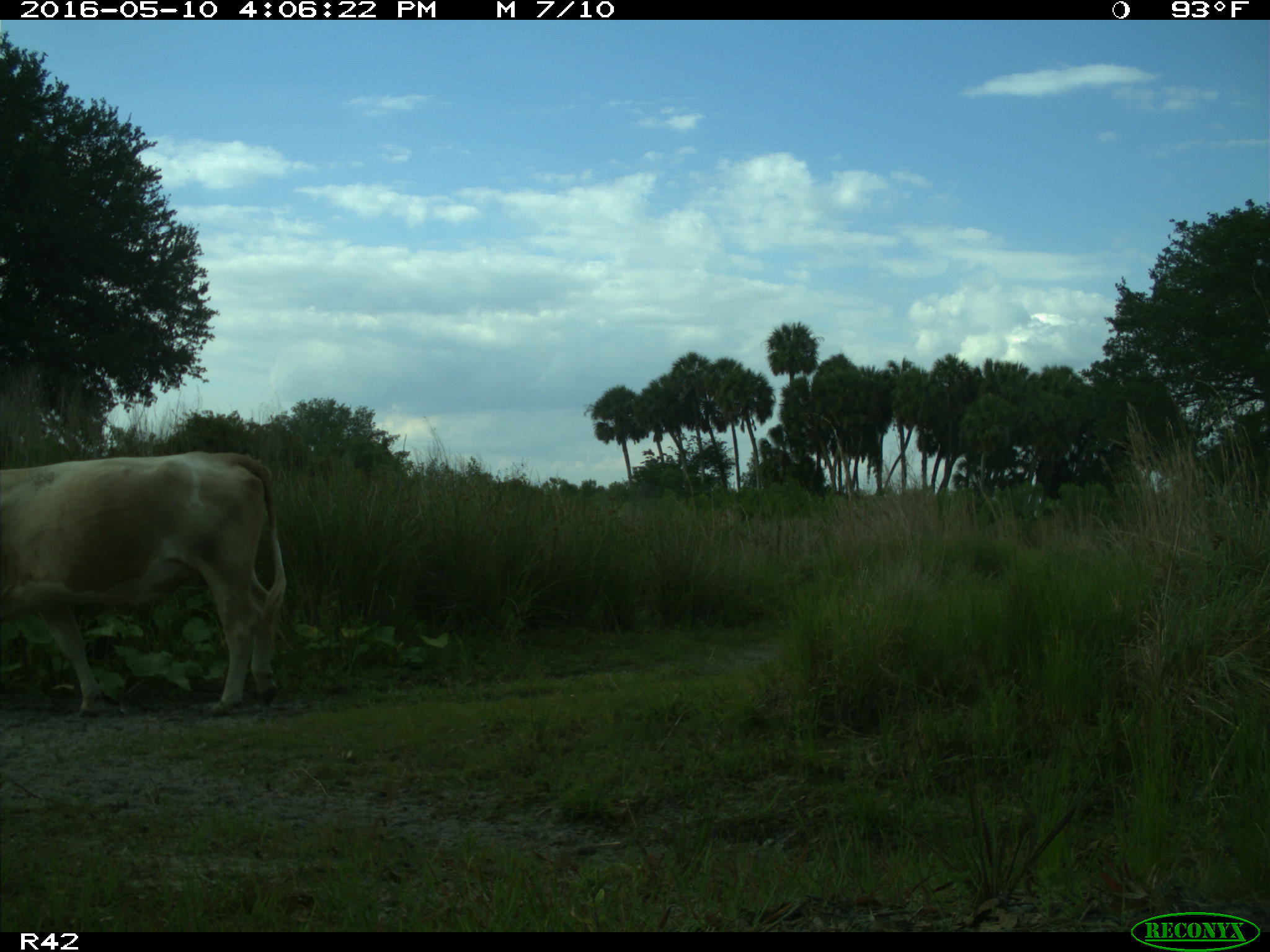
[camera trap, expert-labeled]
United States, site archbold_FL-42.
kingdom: Animalia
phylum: Chordata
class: Mammalia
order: Artiodactyla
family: Bovidae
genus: Bos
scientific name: Bos taurus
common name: domestic cow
Bos taurus (domestic cow).